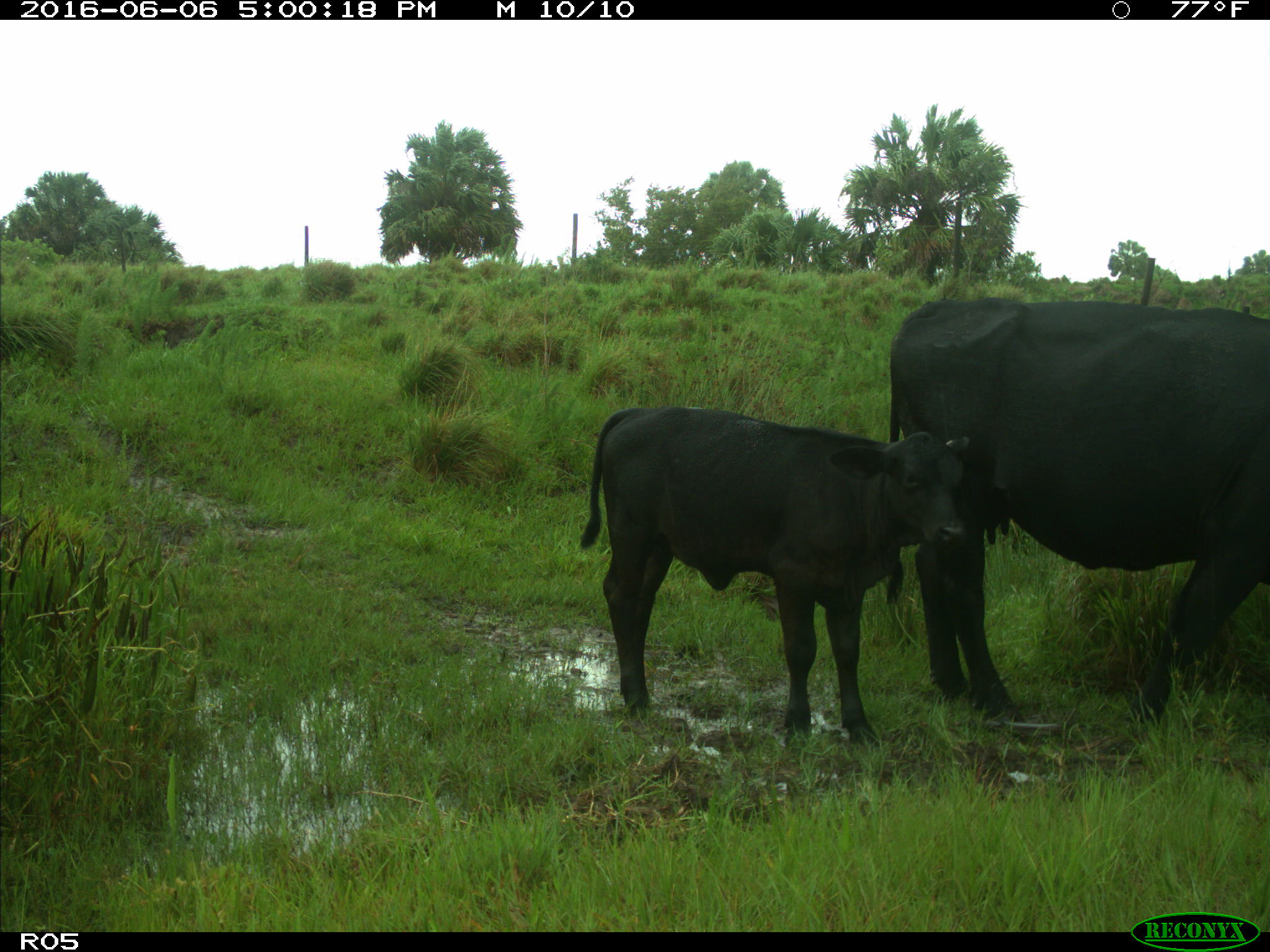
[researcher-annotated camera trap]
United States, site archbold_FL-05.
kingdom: Animalia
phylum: Chordata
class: Mammalia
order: Artiodactyla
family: Bovidae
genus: Bos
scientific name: Bos taurus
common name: domestic cow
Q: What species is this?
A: Bos taurus (domestic cow).